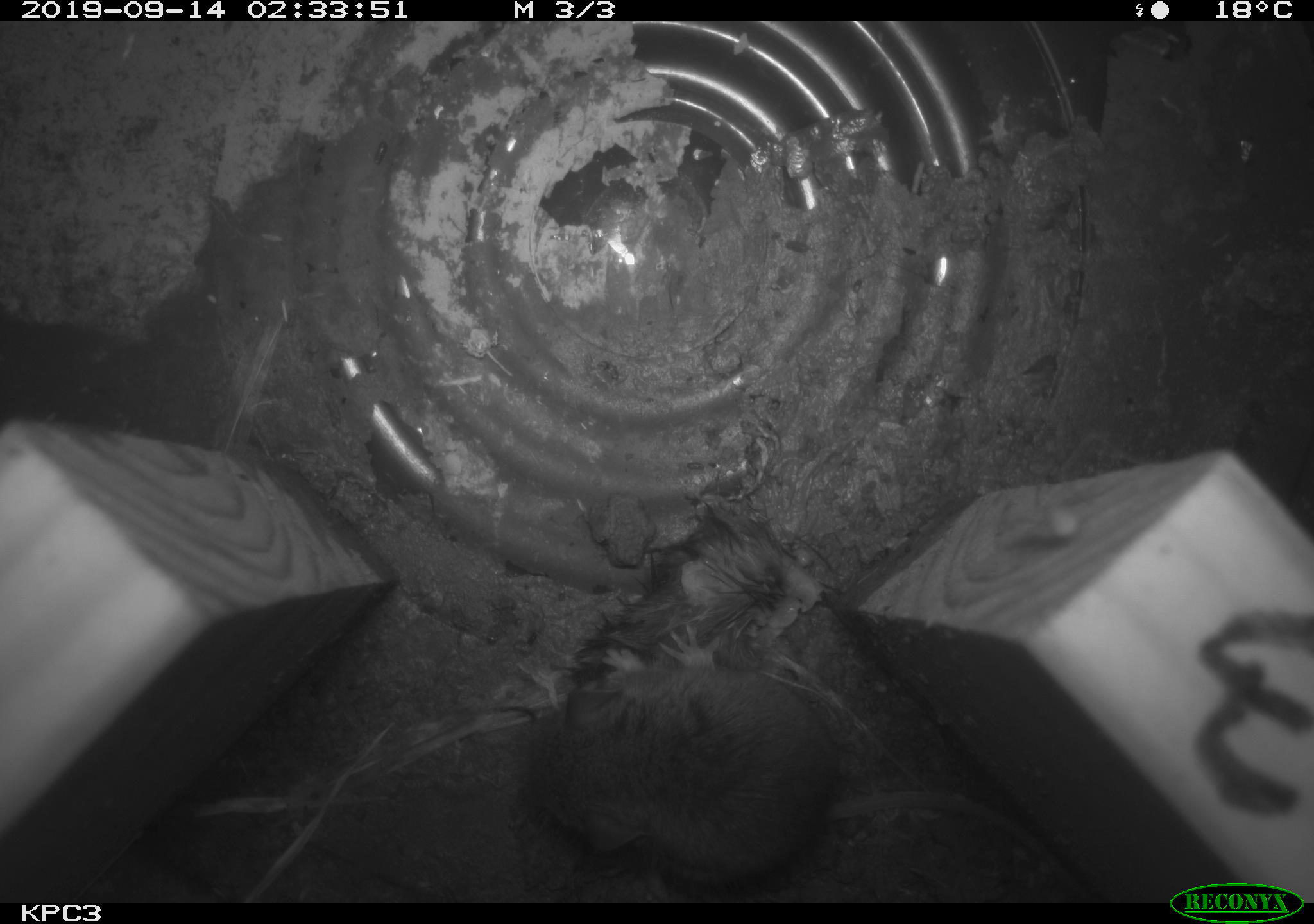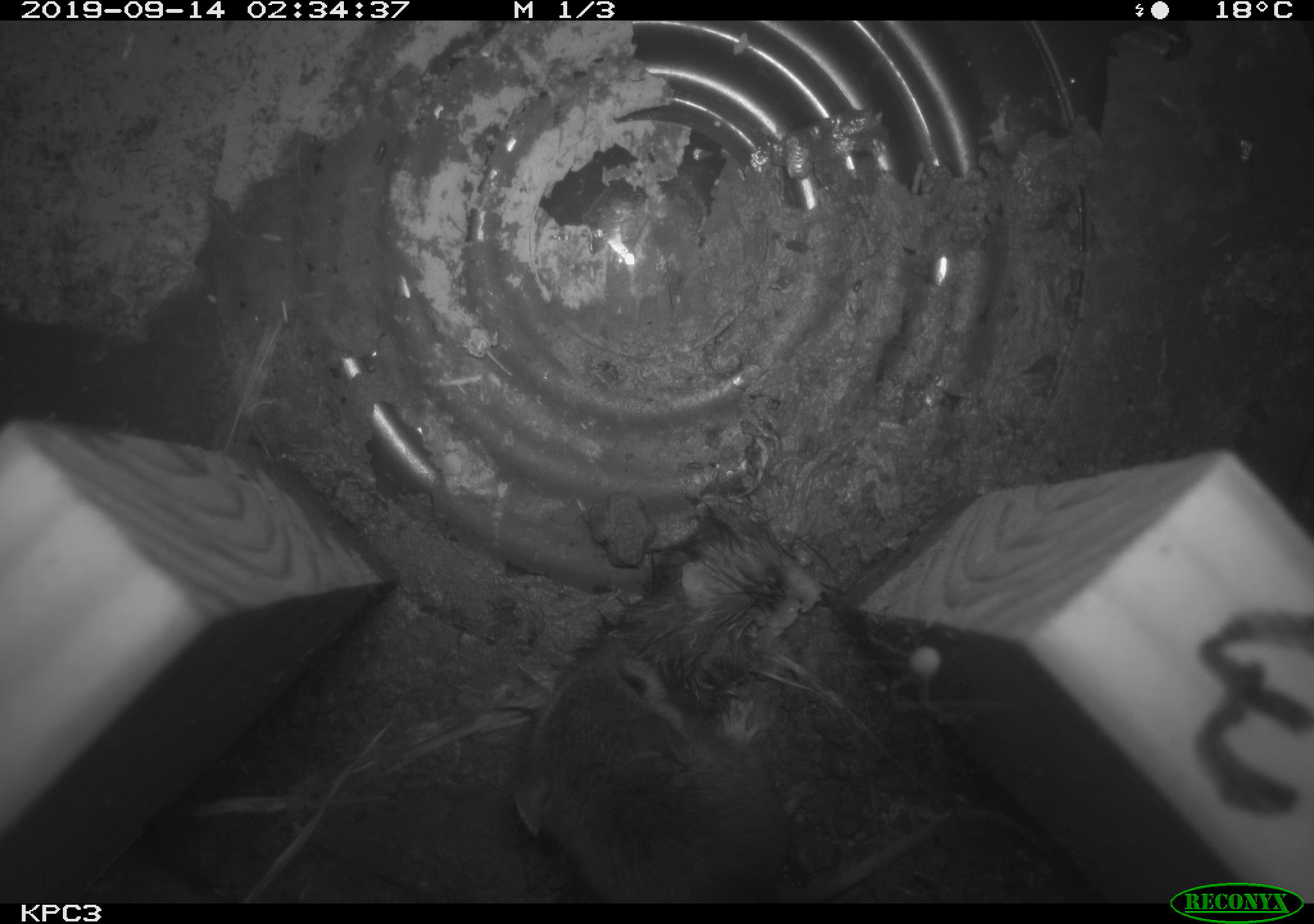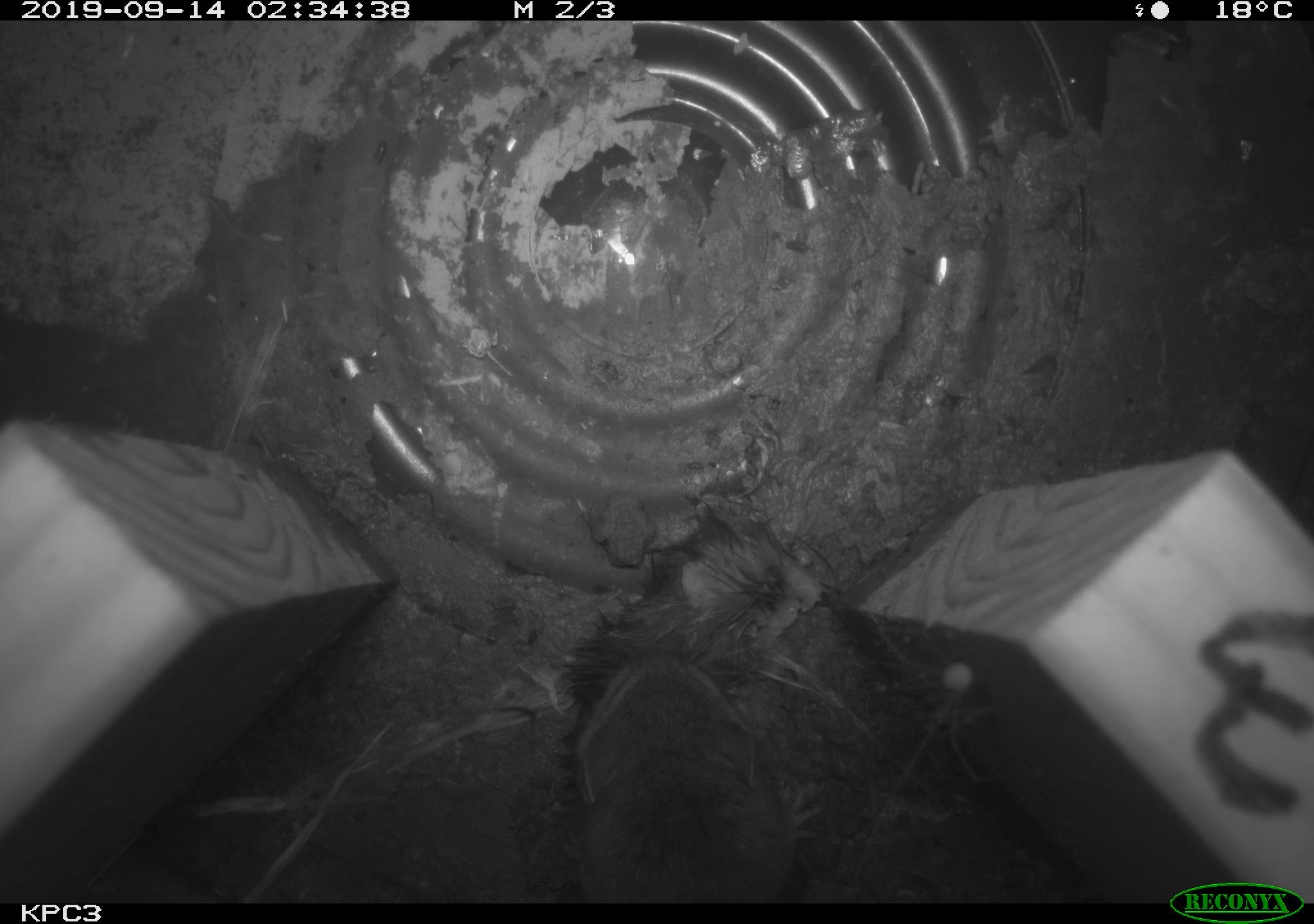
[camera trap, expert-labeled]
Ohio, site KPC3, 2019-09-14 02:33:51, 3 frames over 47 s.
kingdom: Animalia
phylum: Chordata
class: Mammalia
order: Rodentia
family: Cricetidae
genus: Peromyscus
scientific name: Peromyscus leucopus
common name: white-footed mouse